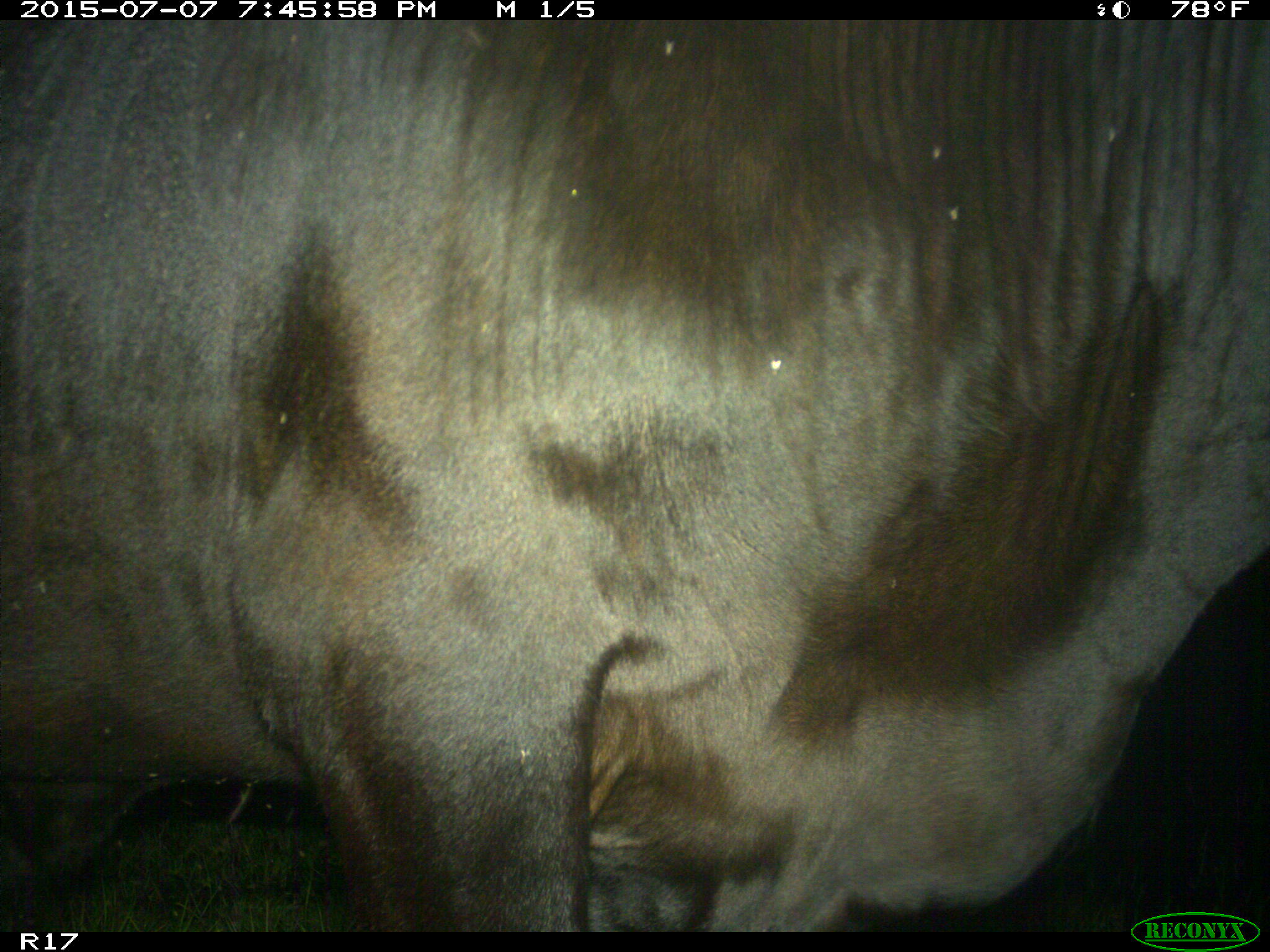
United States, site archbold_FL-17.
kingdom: Animalia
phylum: Chordata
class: Mammalia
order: Artiodactyla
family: Bovidae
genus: Bos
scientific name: Bos taurus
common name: domestic cow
Bos taurus (domestic cow).